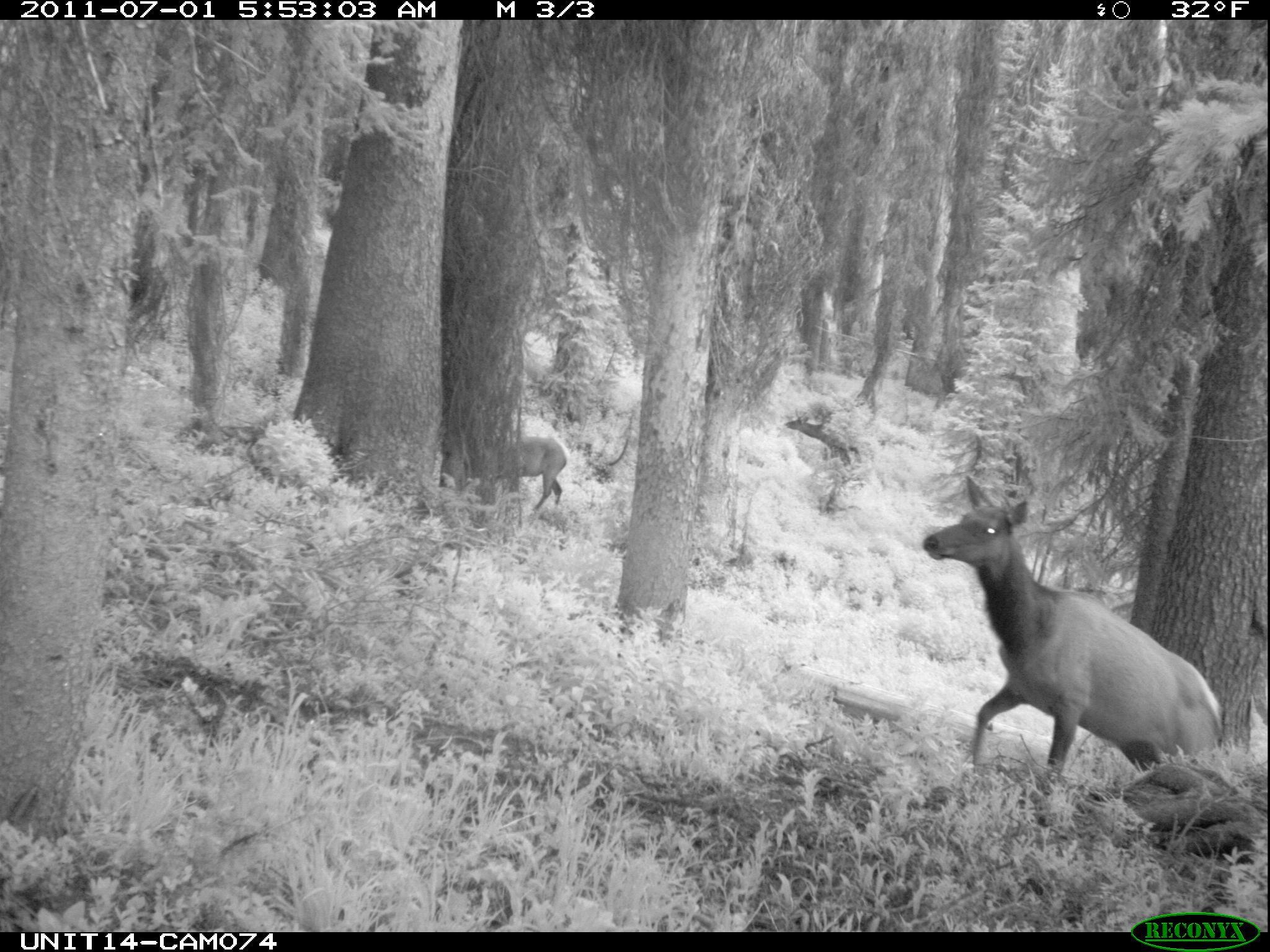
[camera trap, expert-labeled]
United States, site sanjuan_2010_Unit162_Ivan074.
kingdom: Animalia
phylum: Chordata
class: Mammalia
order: Artiodactyla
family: Cervidae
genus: Cervus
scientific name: Cervus elaphus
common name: red deer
Cervus elaphus (red deer).